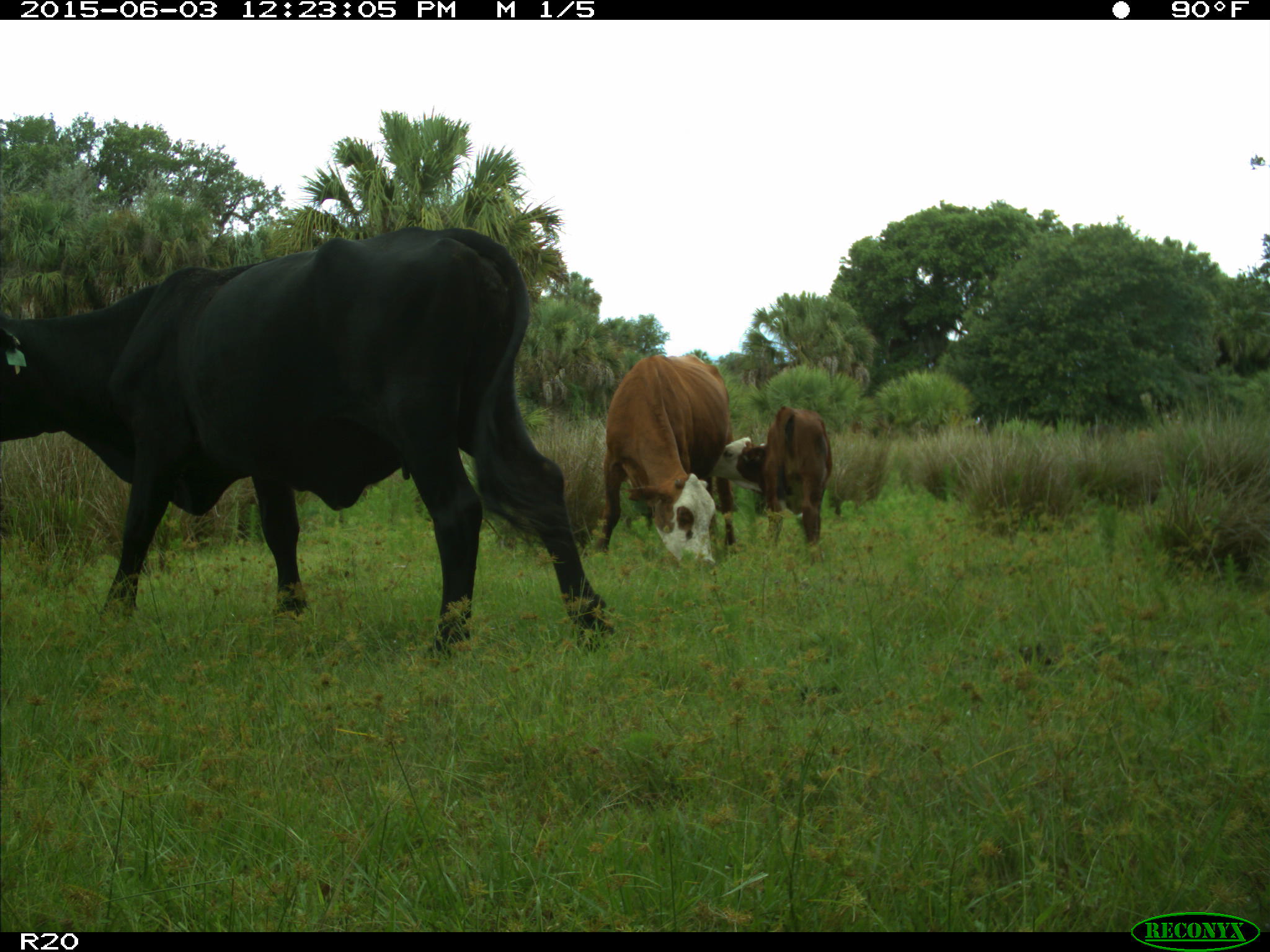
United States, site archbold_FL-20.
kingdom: Animalia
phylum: Chordata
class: Mammalia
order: Artiodactyla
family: Bovidae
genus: Bos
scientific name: Bos taurus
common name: domestic cow